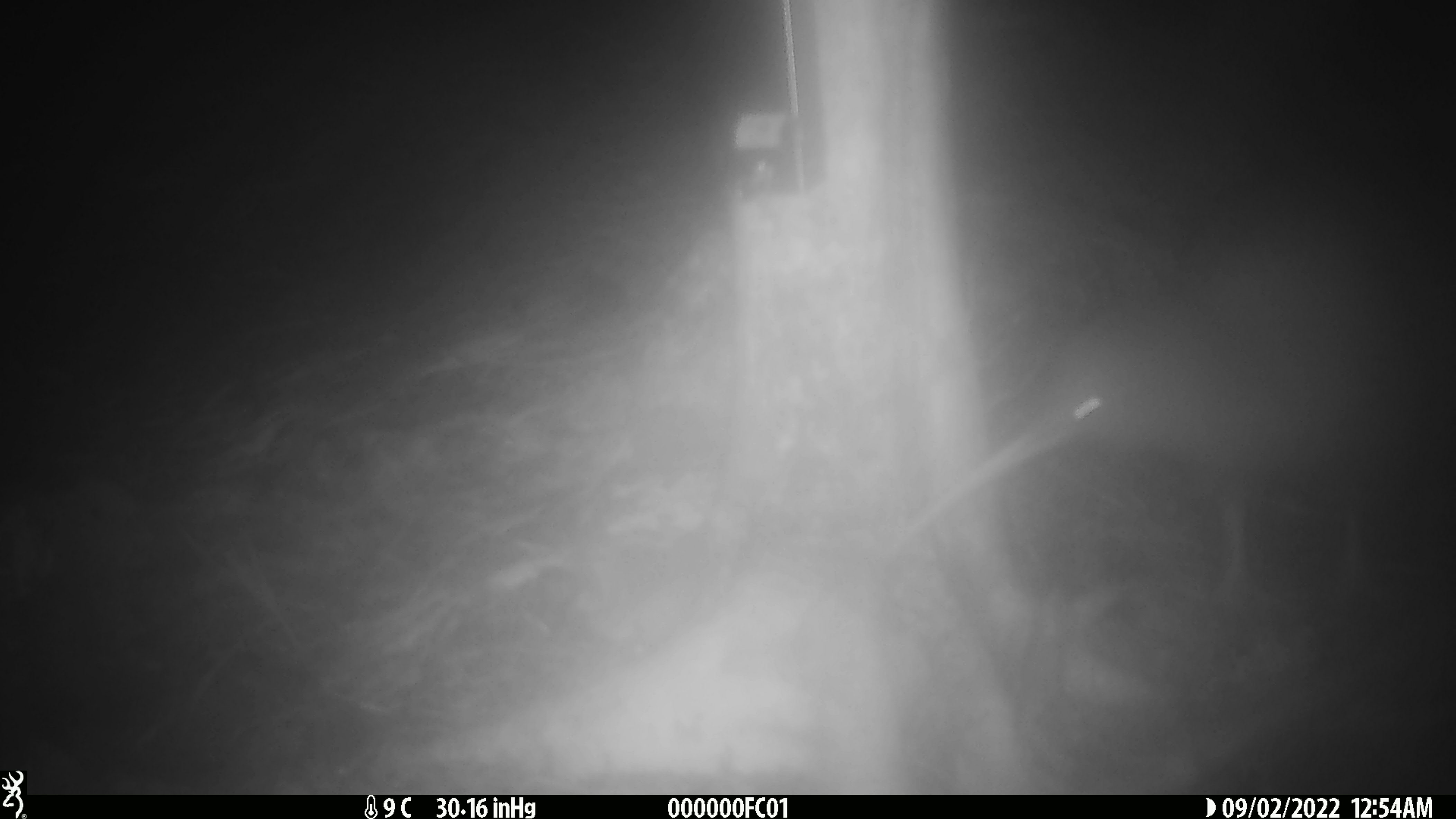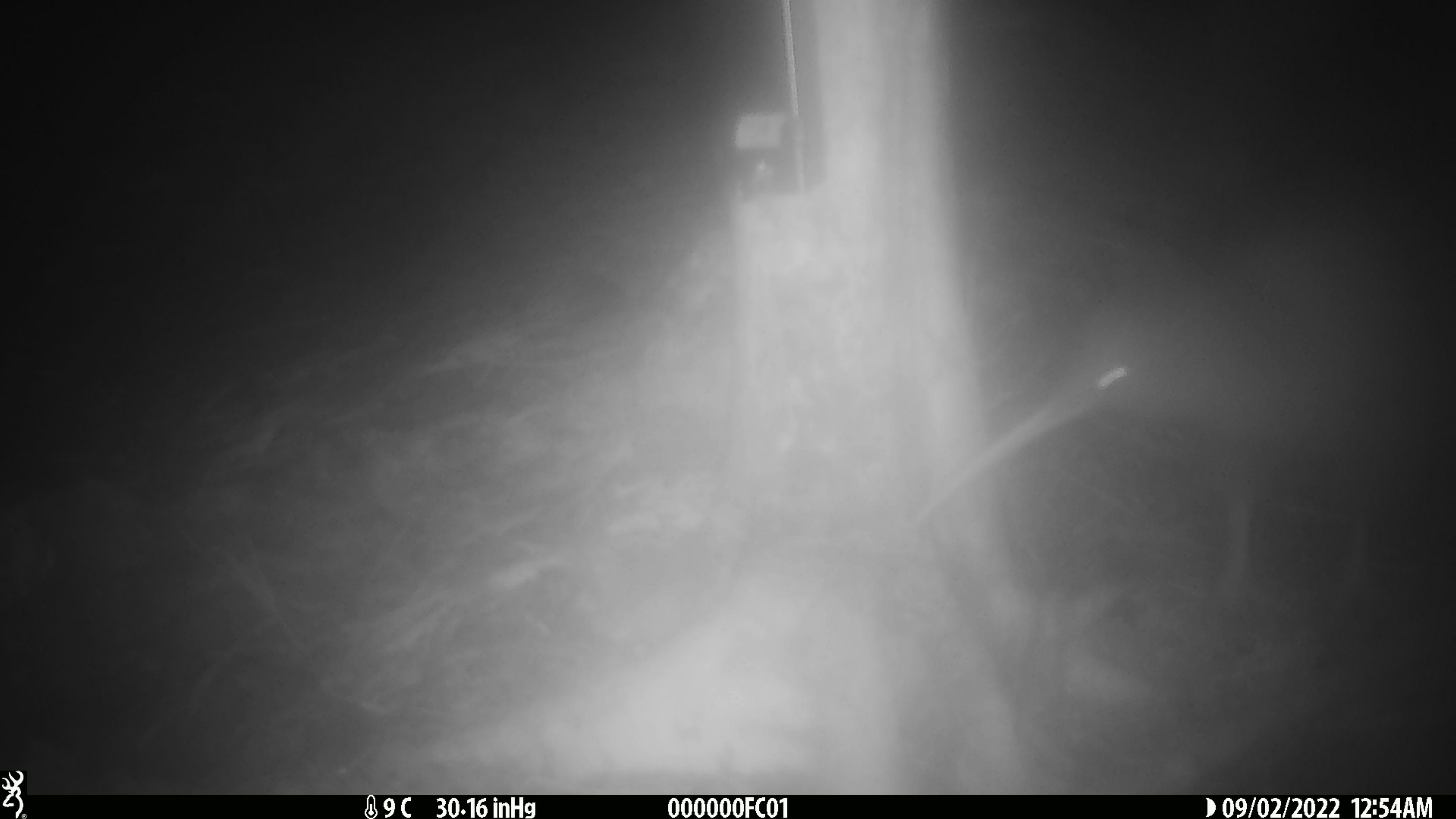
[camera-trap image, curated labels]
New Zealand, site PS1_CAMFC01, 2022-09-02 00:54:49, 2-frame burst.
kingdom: Animalia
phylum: Chordata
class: Aves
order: Apterygiformes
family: Apterygidae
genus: Apteryx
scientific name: Apteryx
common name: kiwi